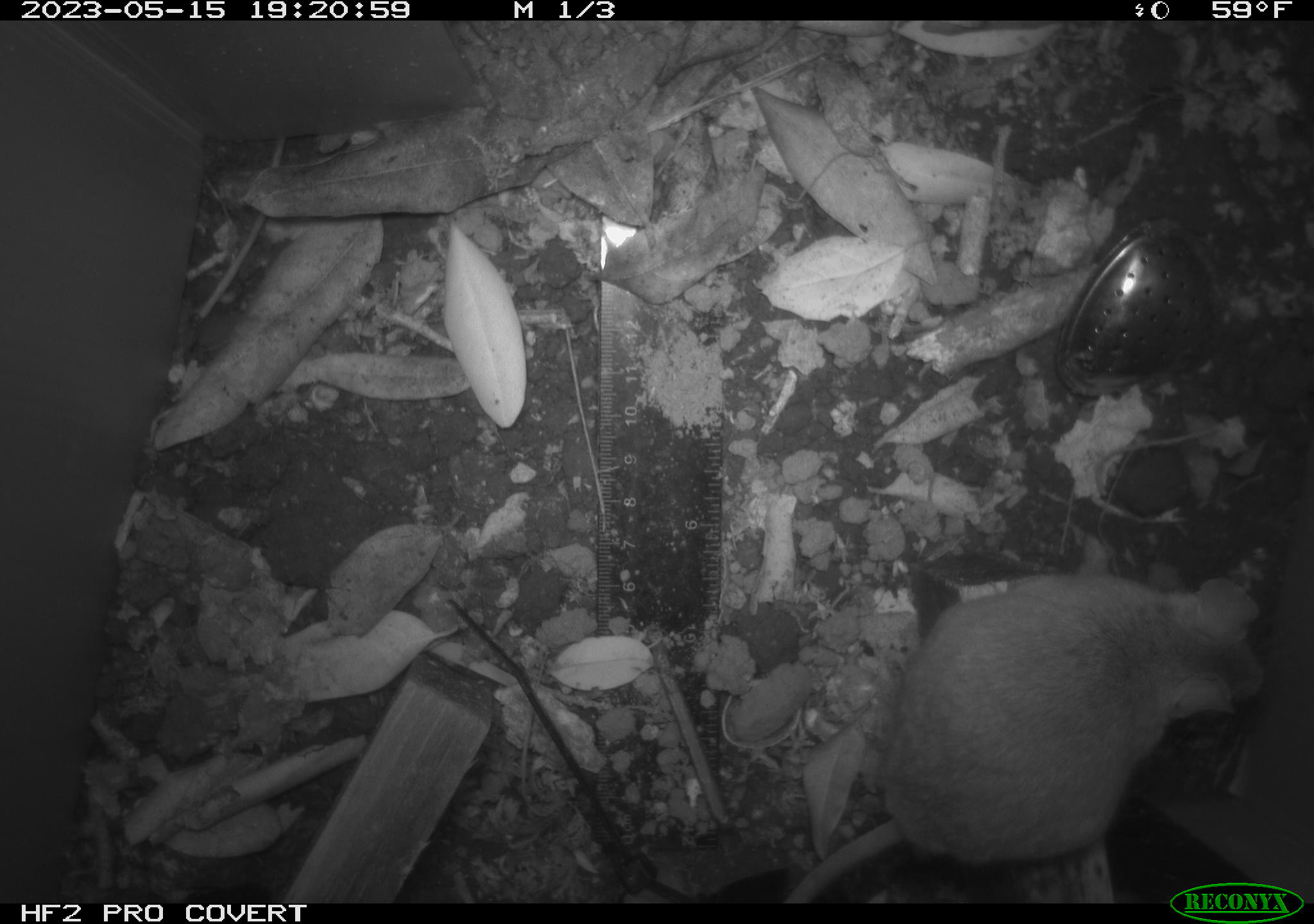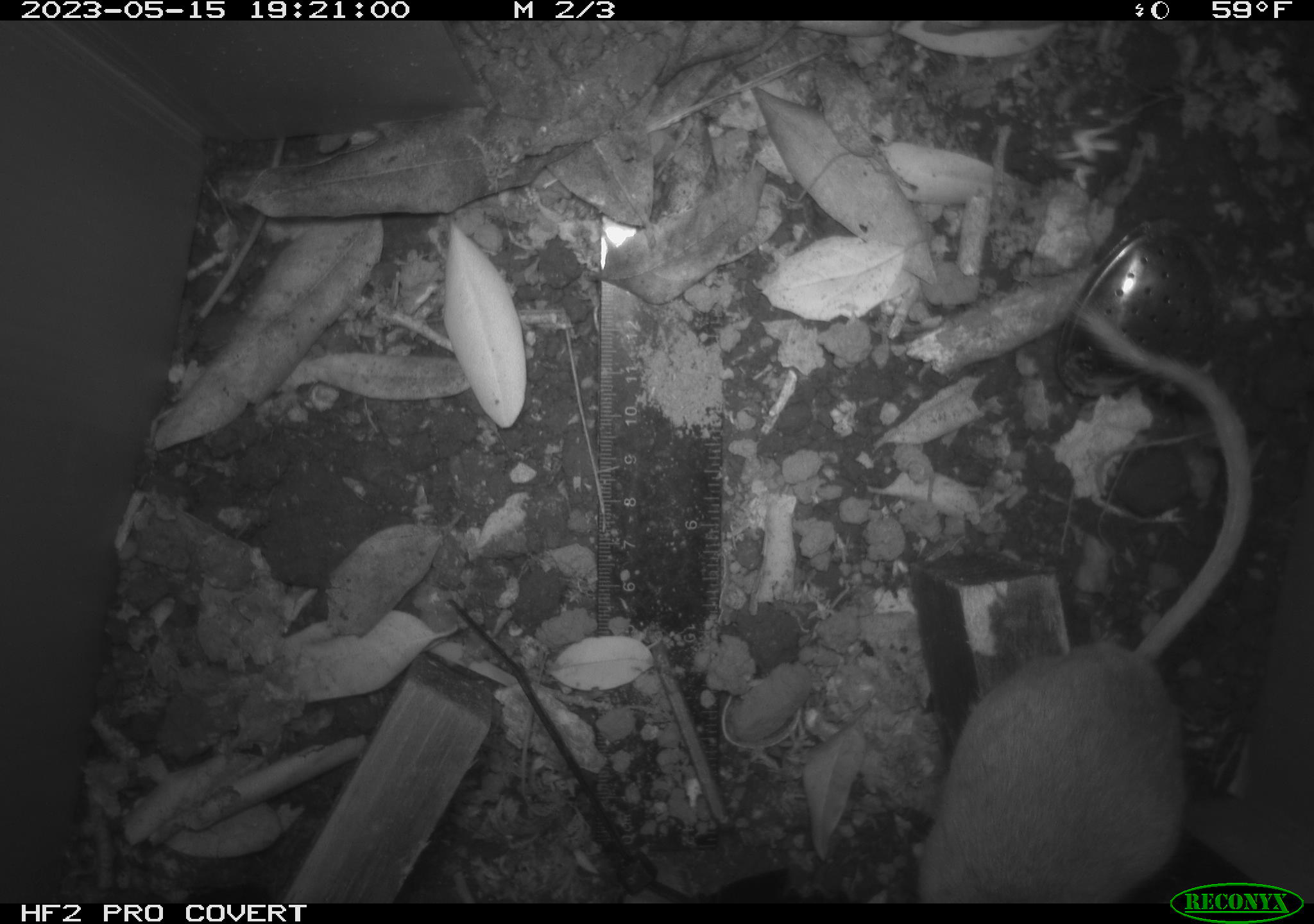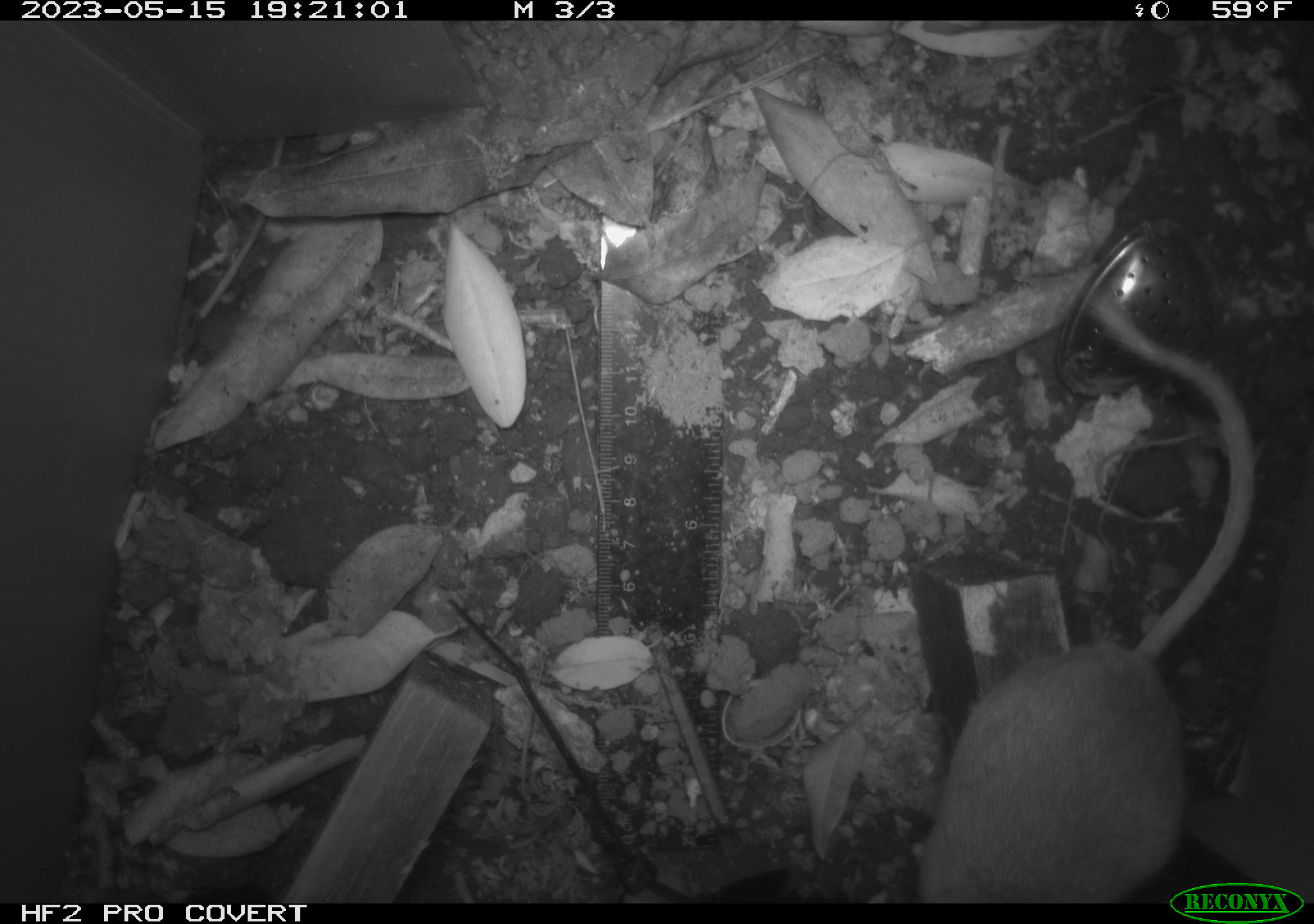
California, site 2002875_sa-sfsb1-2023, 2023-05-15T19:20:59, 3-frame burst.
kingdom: Animalia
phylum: Chordata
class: Mammalia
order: Rodentia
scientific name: Rodentia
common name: mouse species